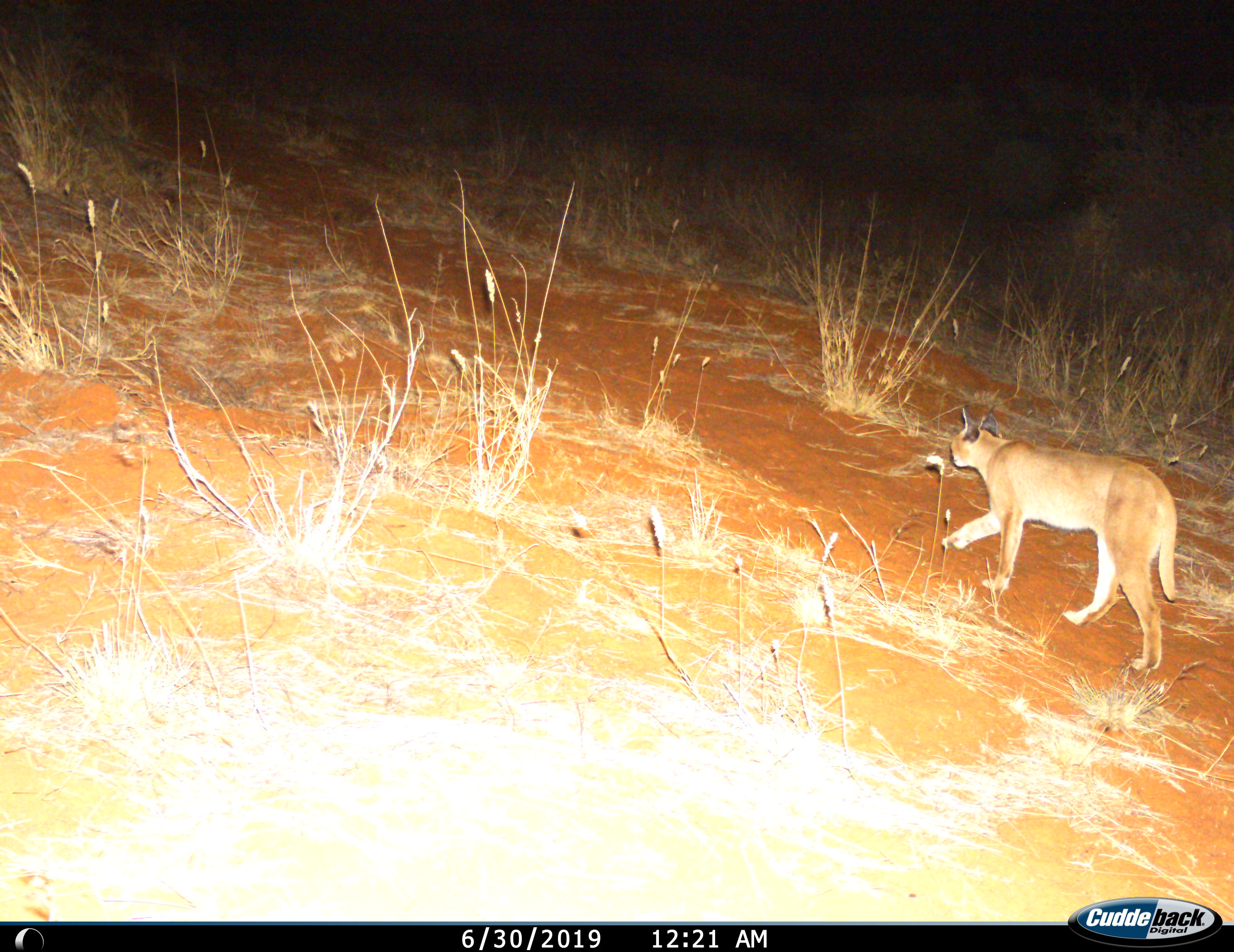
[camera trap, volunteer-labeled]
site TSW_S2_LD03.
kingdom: Animalia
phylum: Chordata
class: Mammalia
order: Carnivora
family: Felidae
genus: Caracal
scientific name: Caracal caracal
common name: caracal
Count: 1.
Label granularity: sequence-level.